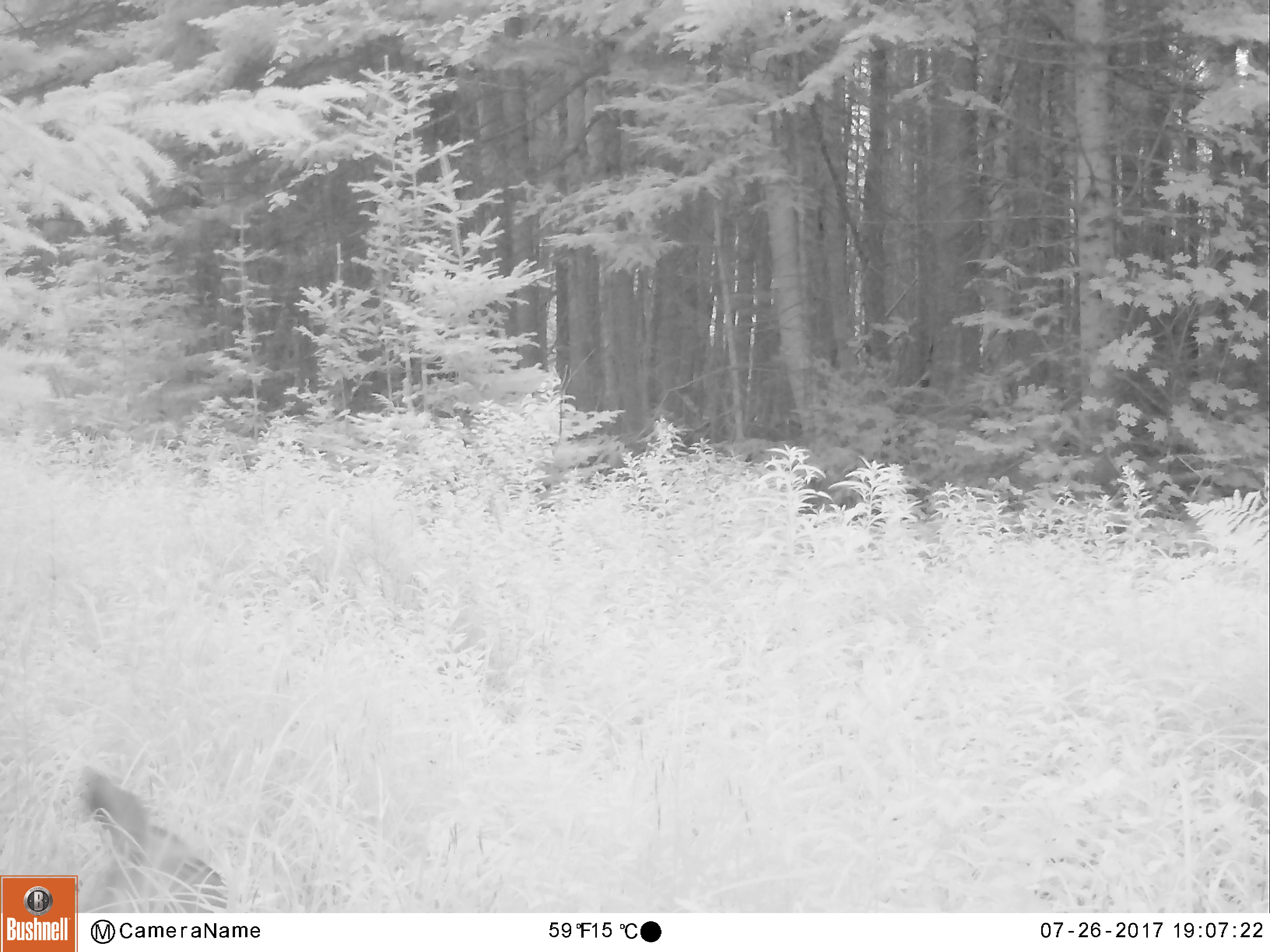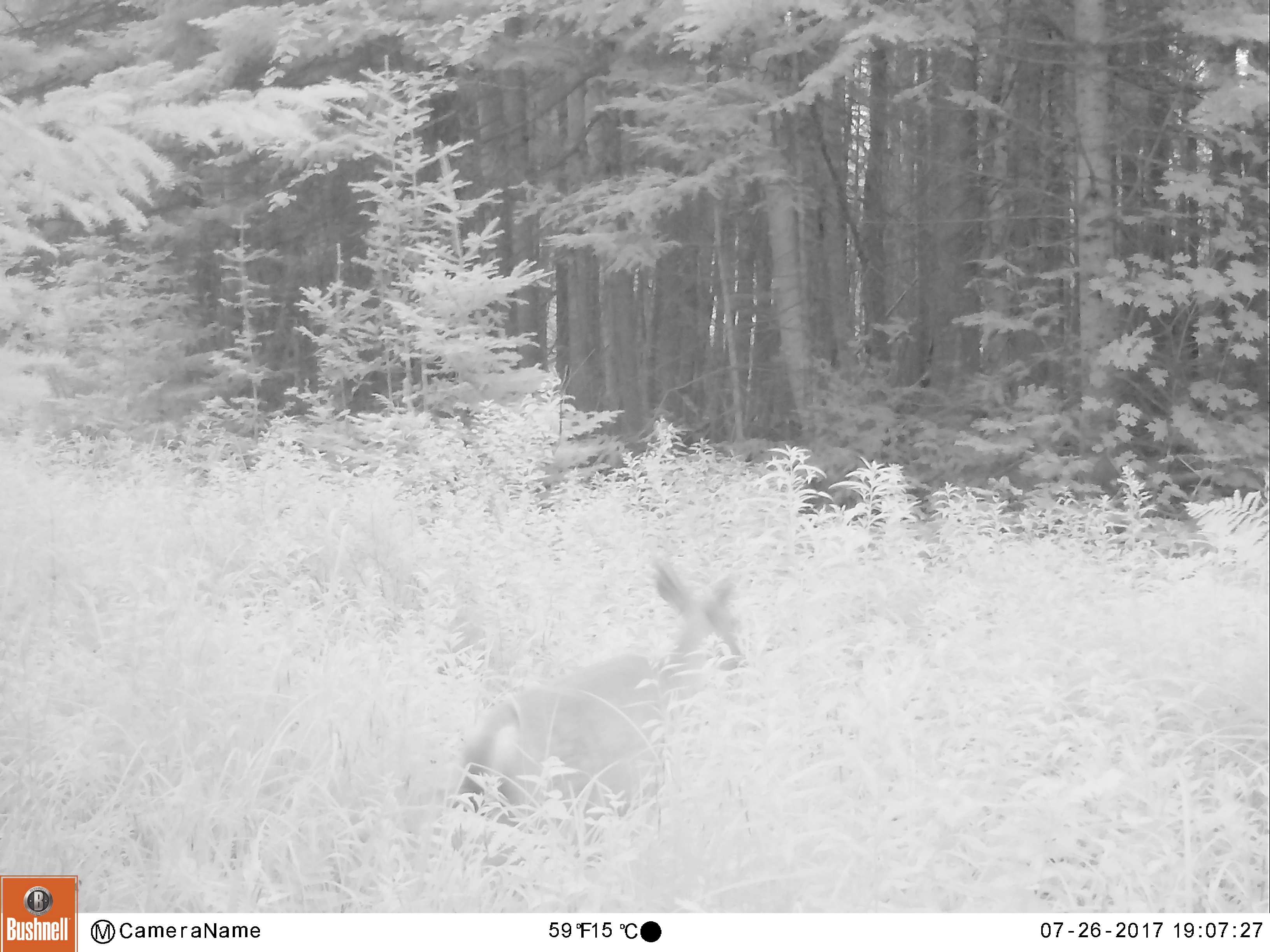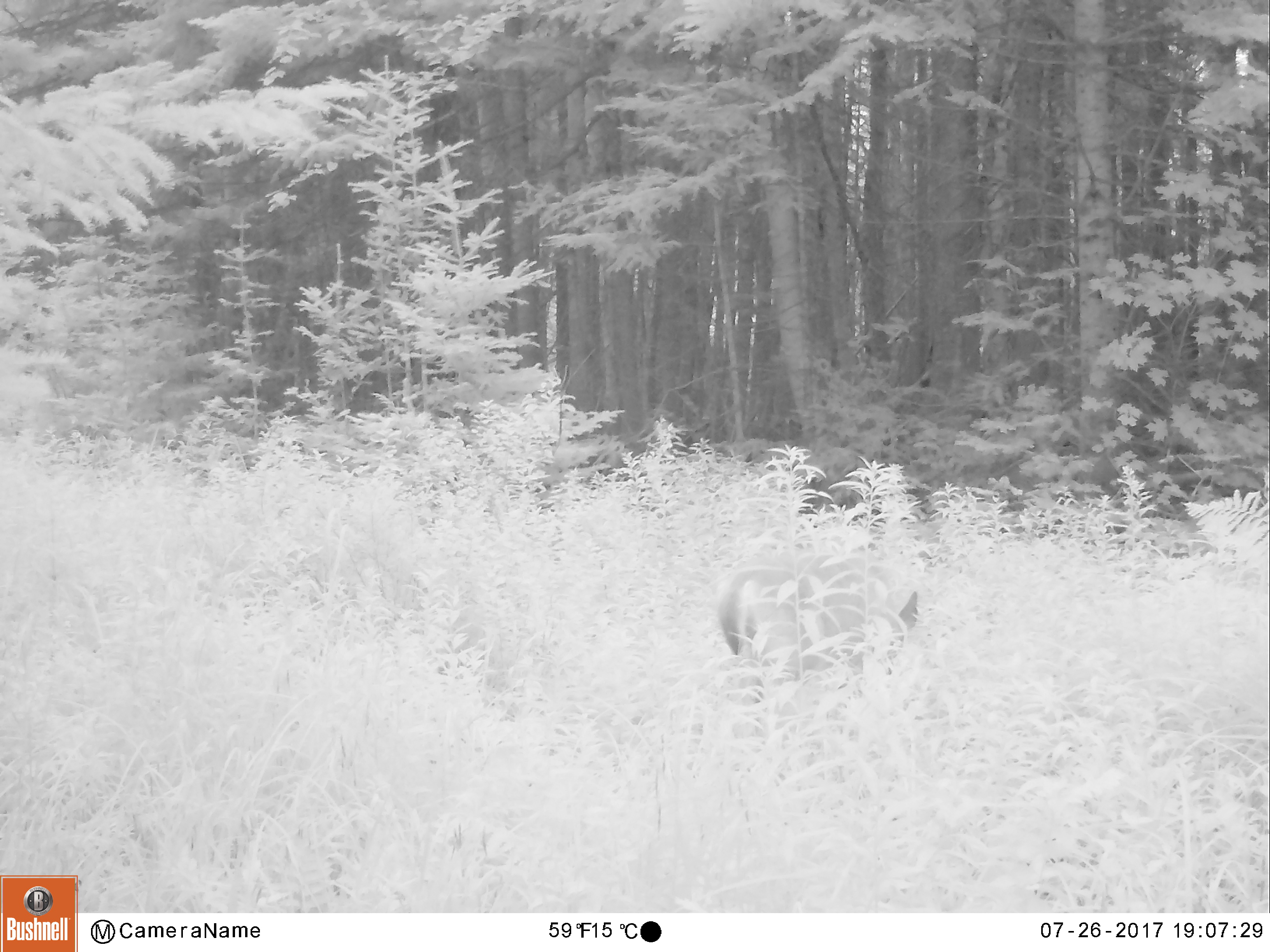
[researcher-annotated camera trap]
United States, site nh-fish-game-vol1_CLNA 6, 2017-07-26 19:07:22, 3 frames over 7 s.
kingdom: Animalia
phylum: Chordata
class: Mammalia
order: Artiodactyla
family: Cervidae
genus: Odocoileus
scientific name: Odocoileus virginianus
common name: white-tailed deer